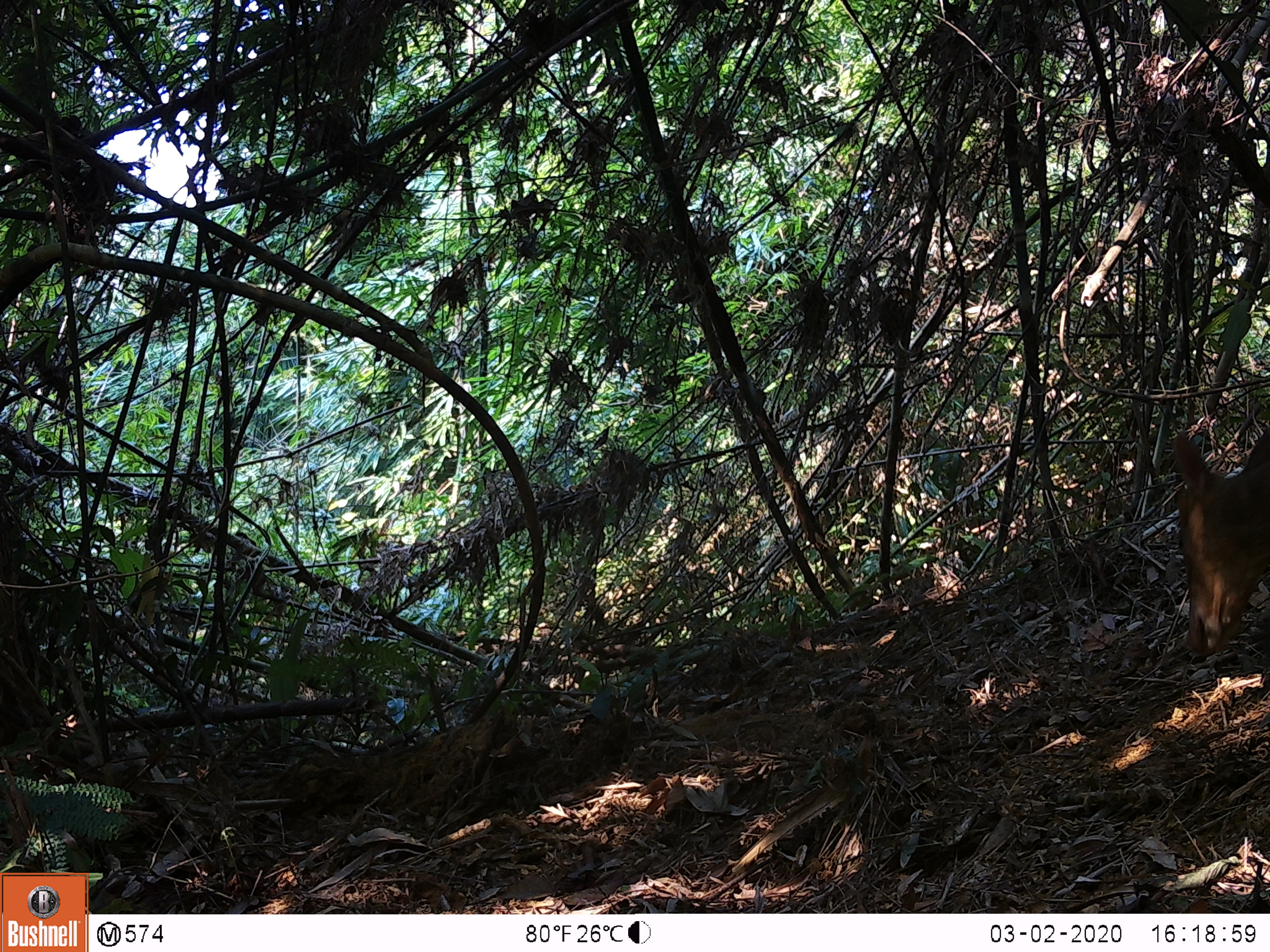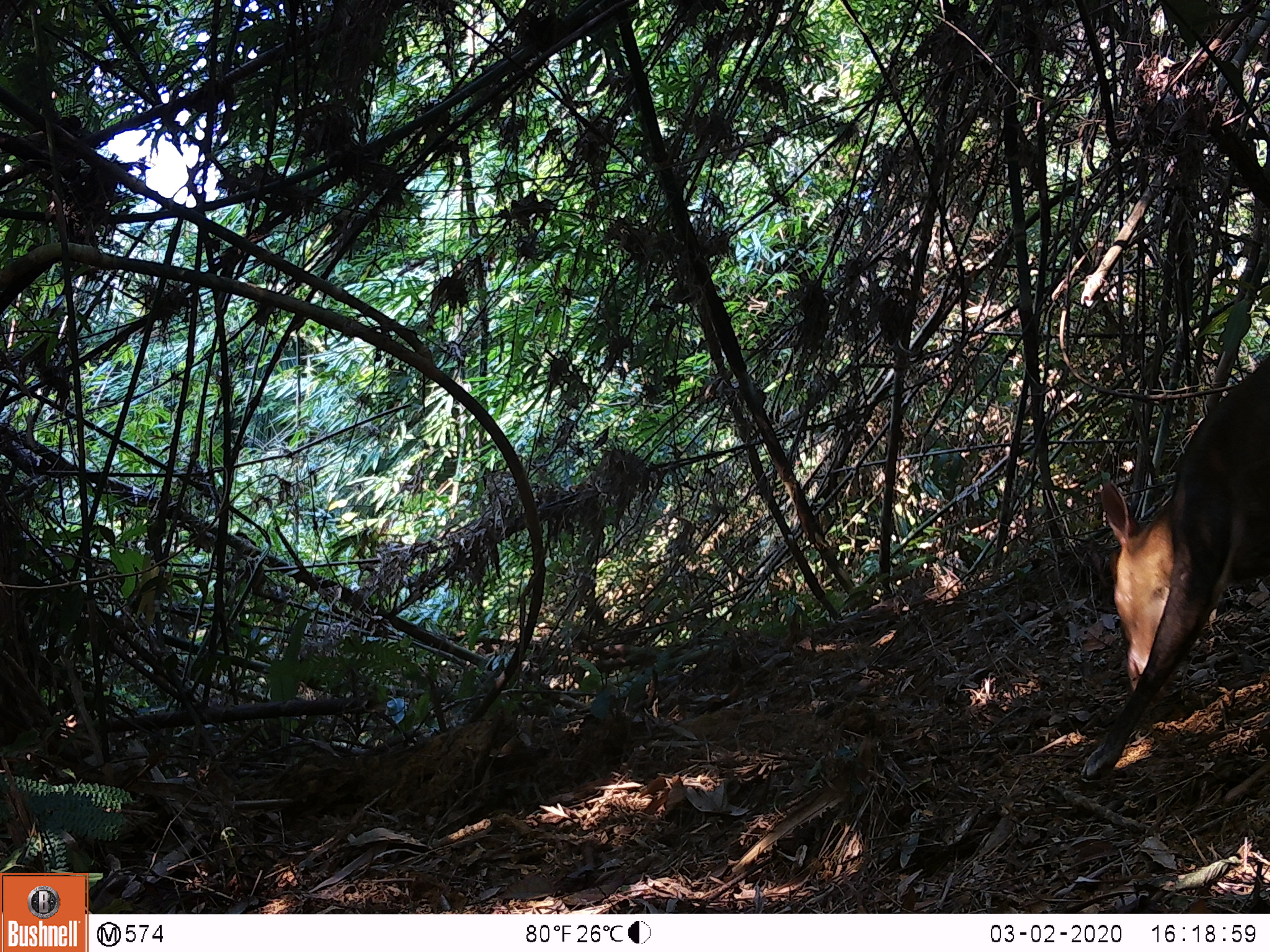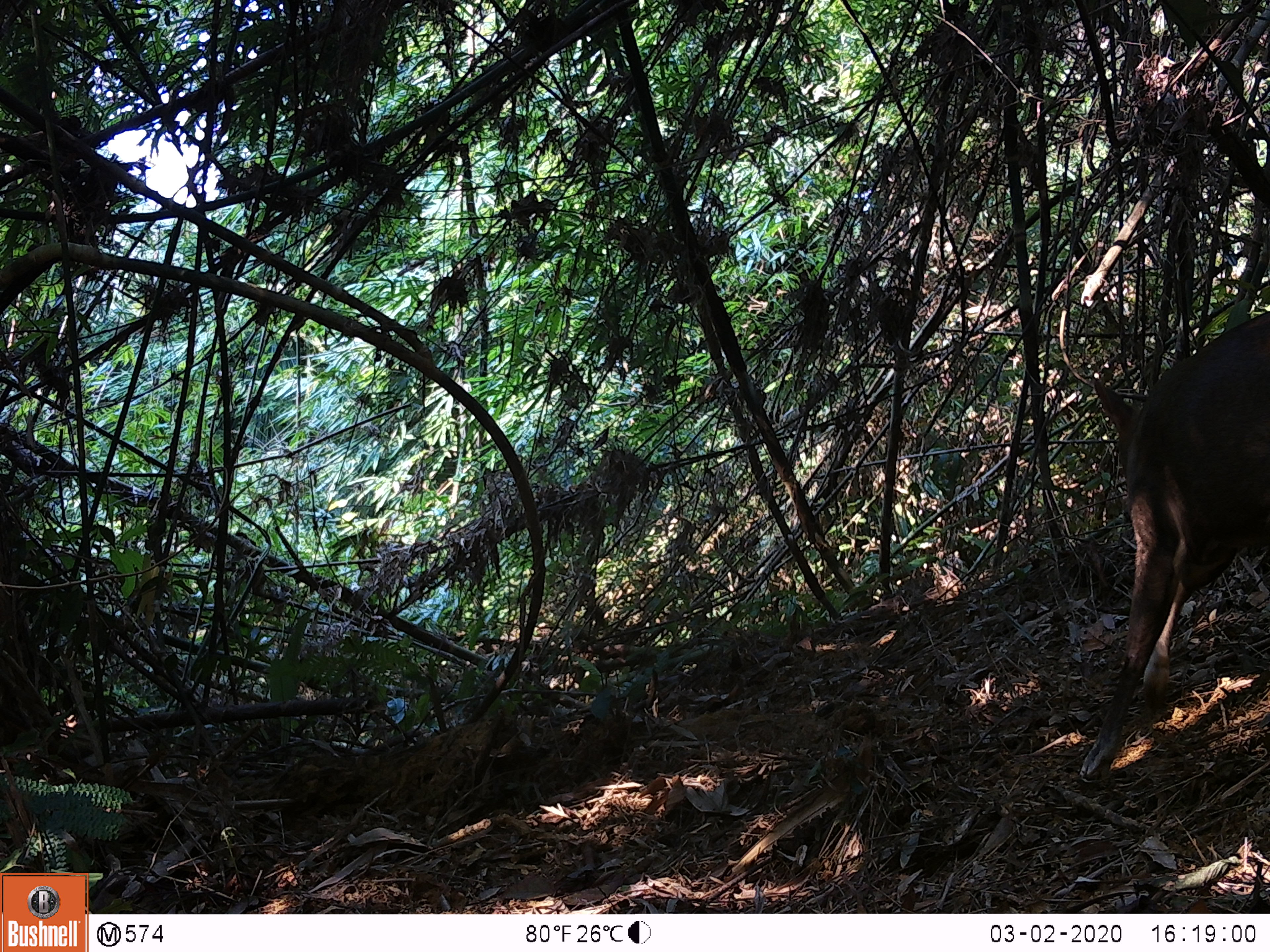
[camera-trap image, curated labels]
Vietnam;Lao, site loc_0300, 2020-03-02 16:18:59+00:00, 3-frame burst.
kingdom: Animalia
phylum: Chordata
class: Mammalia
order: Artiodactyla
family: Cervidae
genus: Muntiacus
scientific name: Muntiacus rooseveltorum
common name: roosevelt's muntjac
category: roosevelts muntjac group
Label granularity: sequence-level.